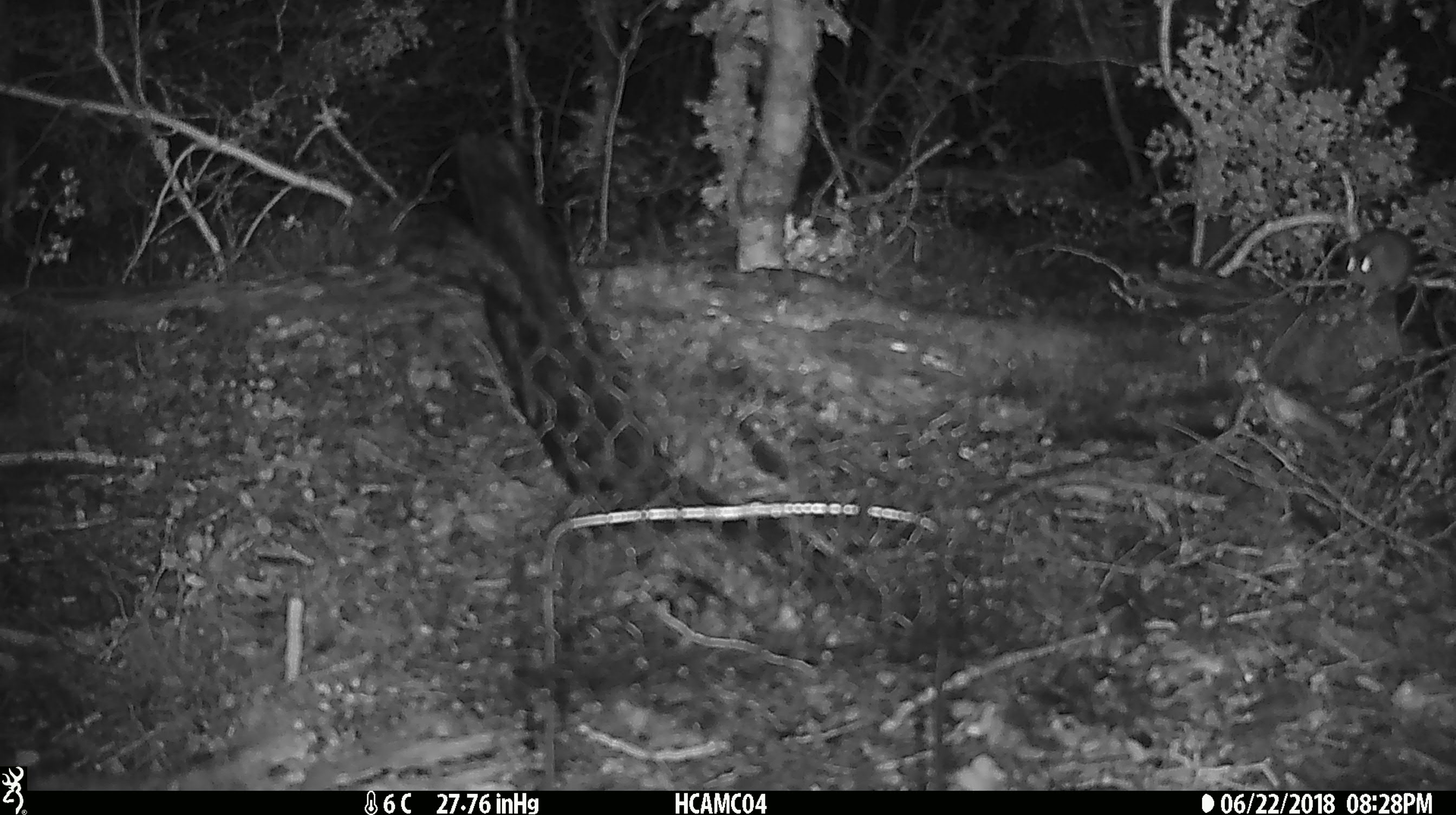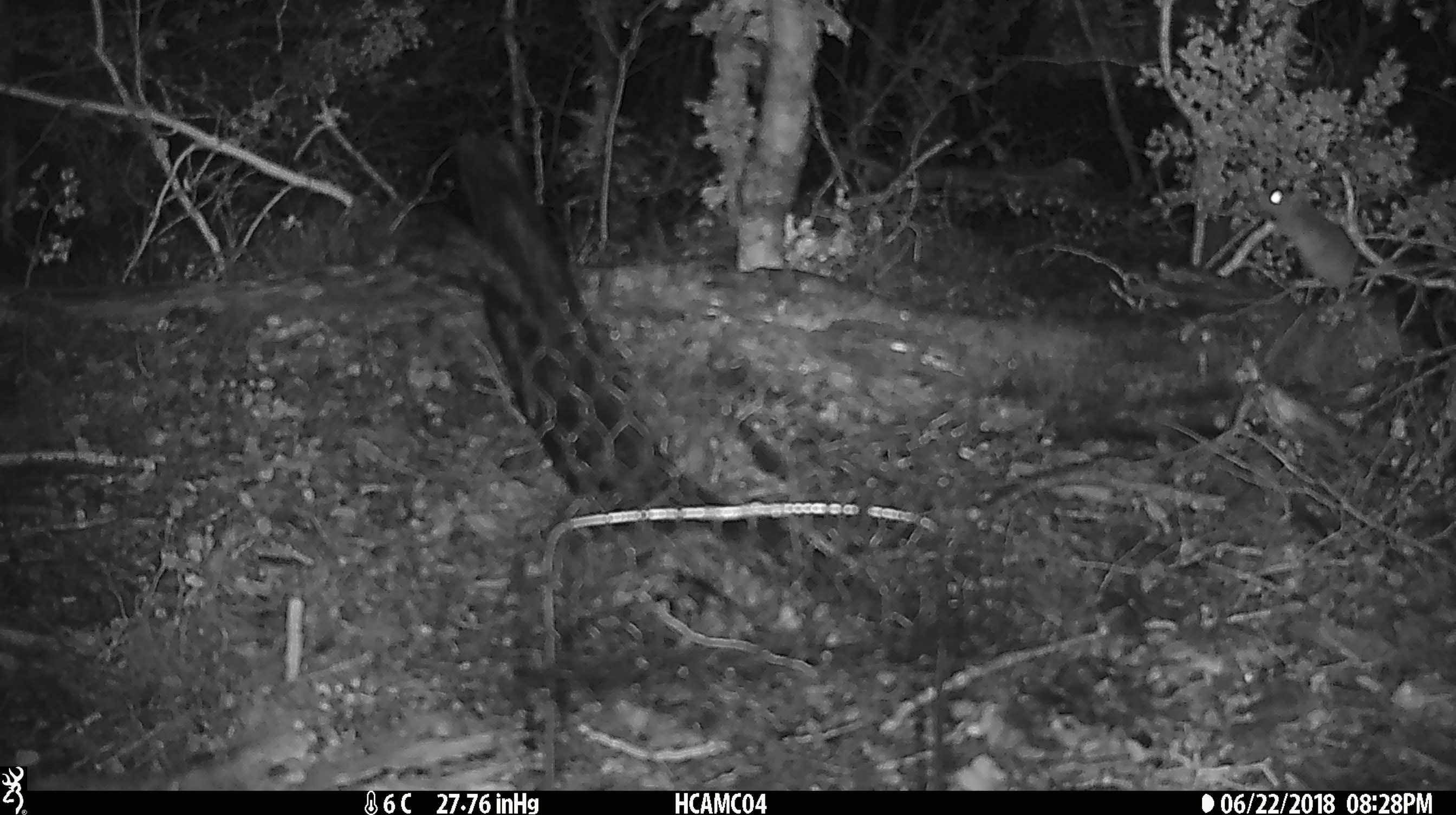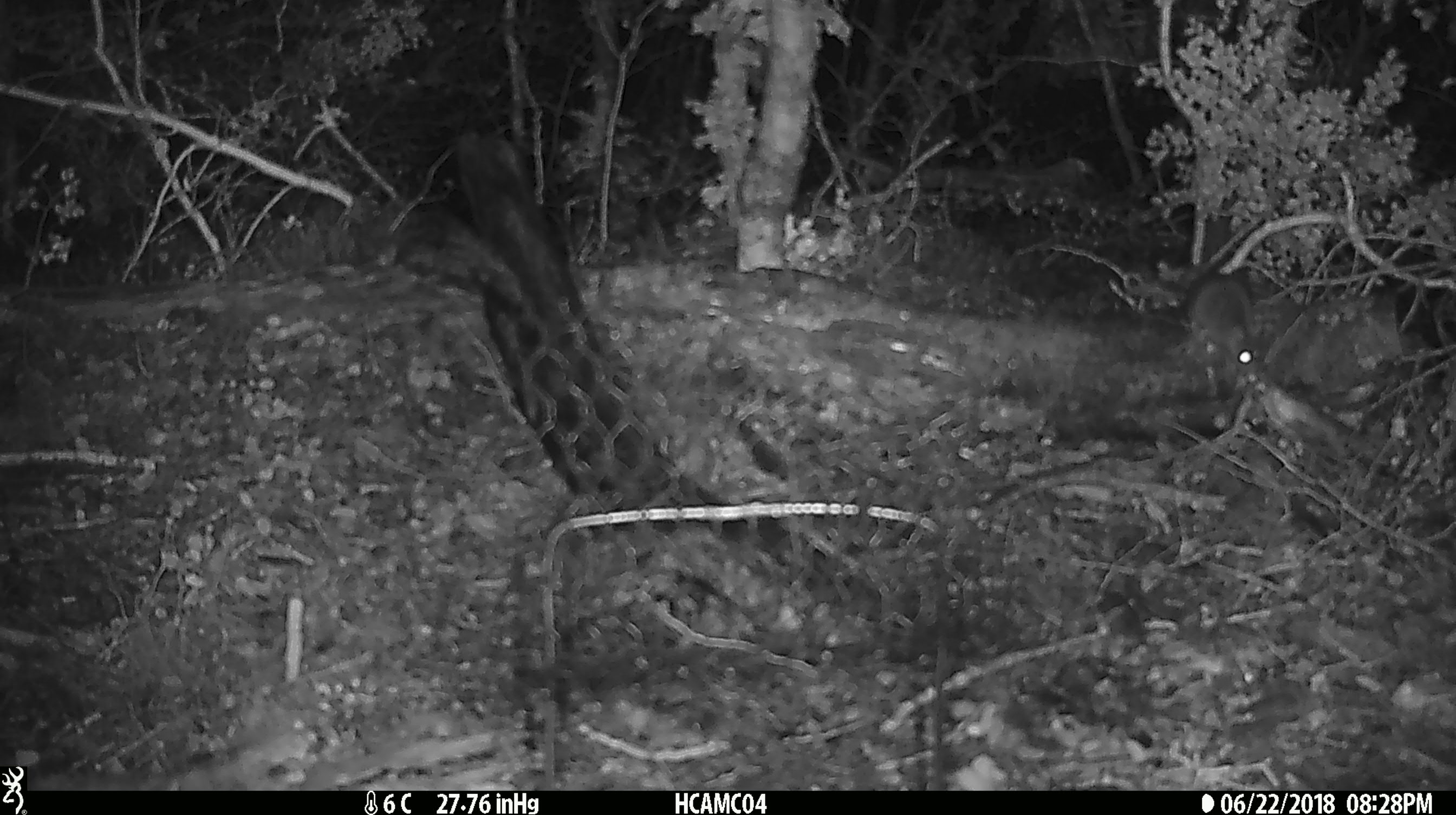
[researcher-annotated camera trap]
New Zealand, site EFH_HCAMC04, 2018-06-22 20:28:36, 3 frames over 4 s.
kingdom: Animalia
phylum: Chordata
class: Mammalia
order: Rodentia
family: Muridae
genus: Mus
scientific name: Mus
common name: mouse